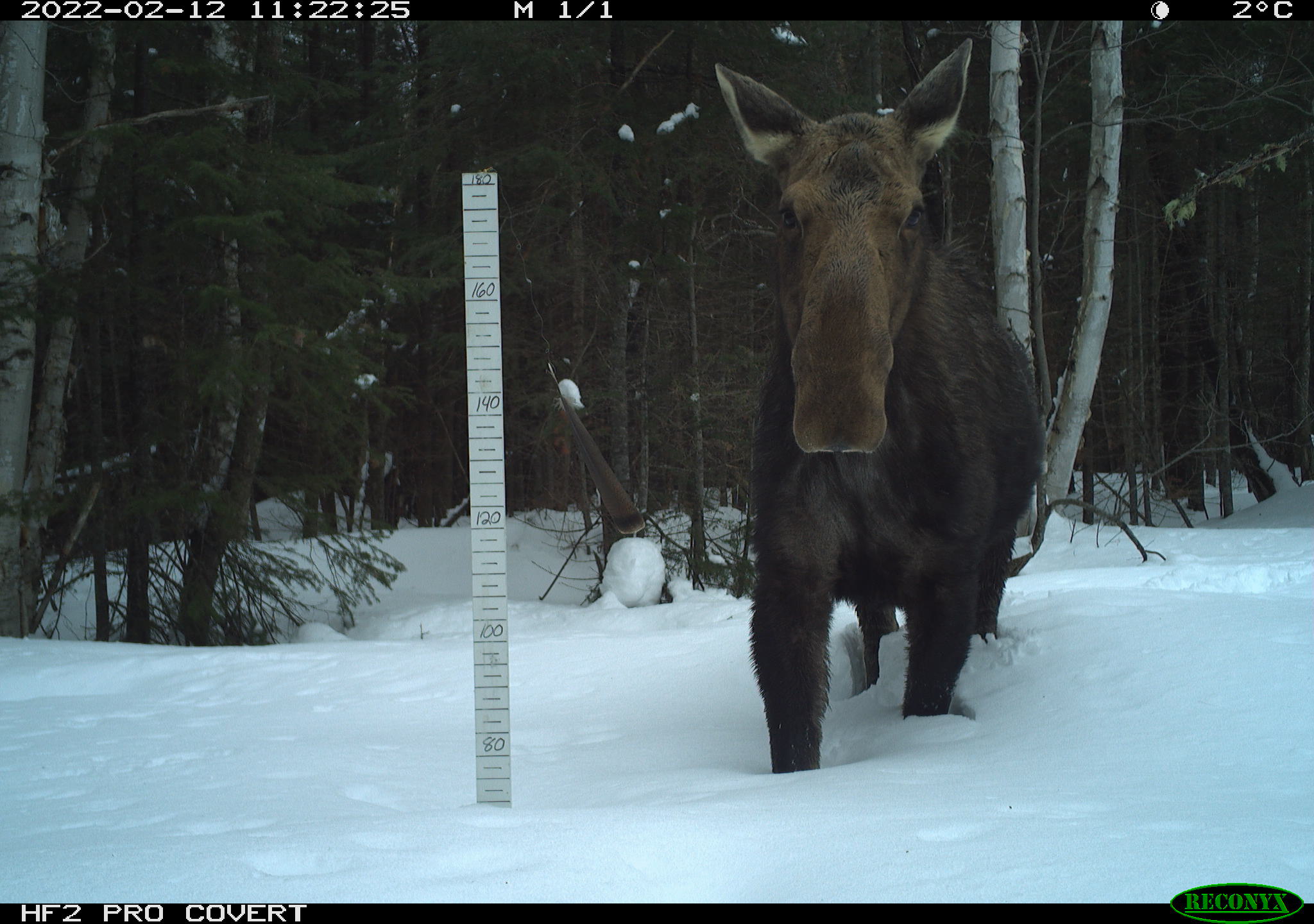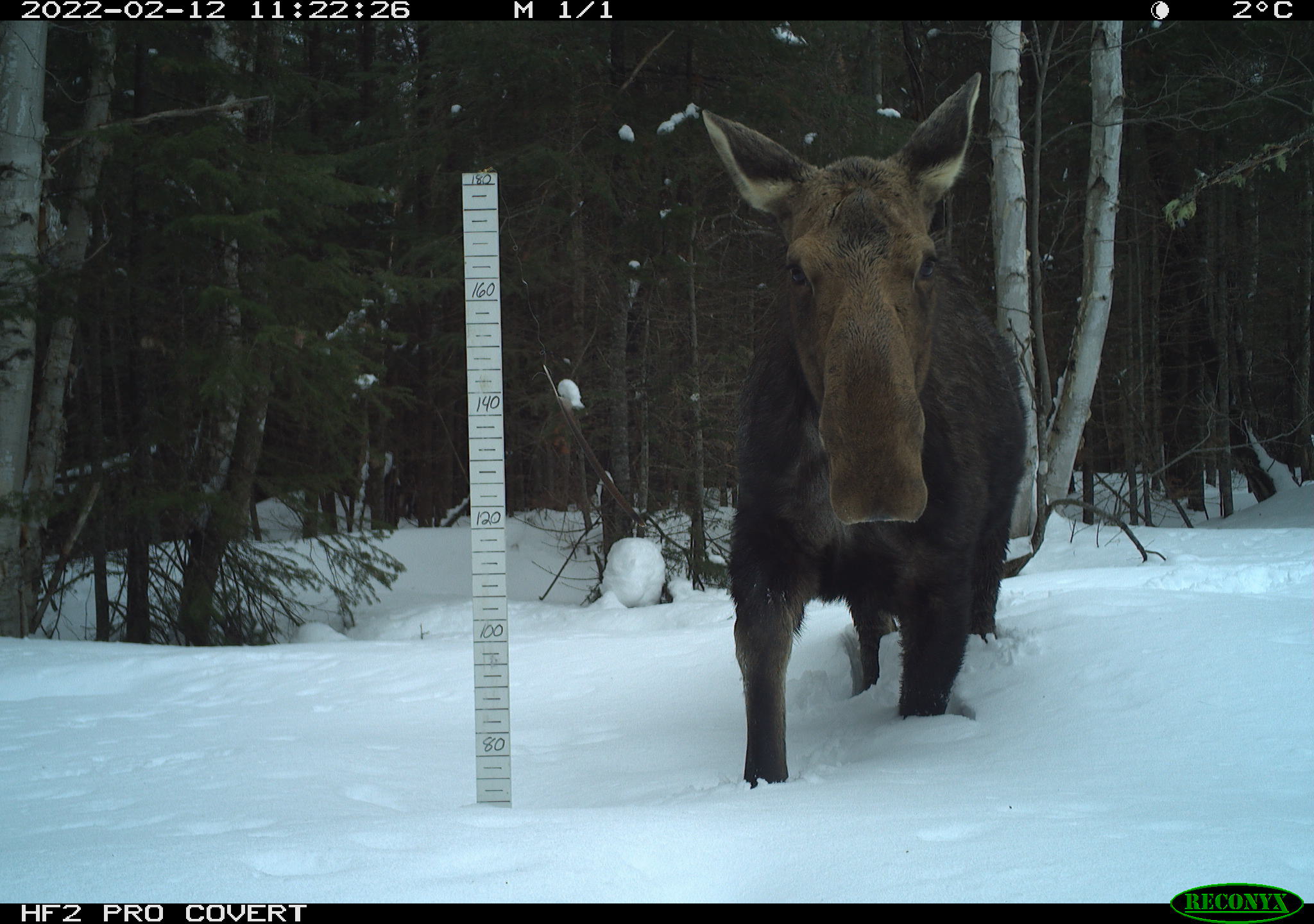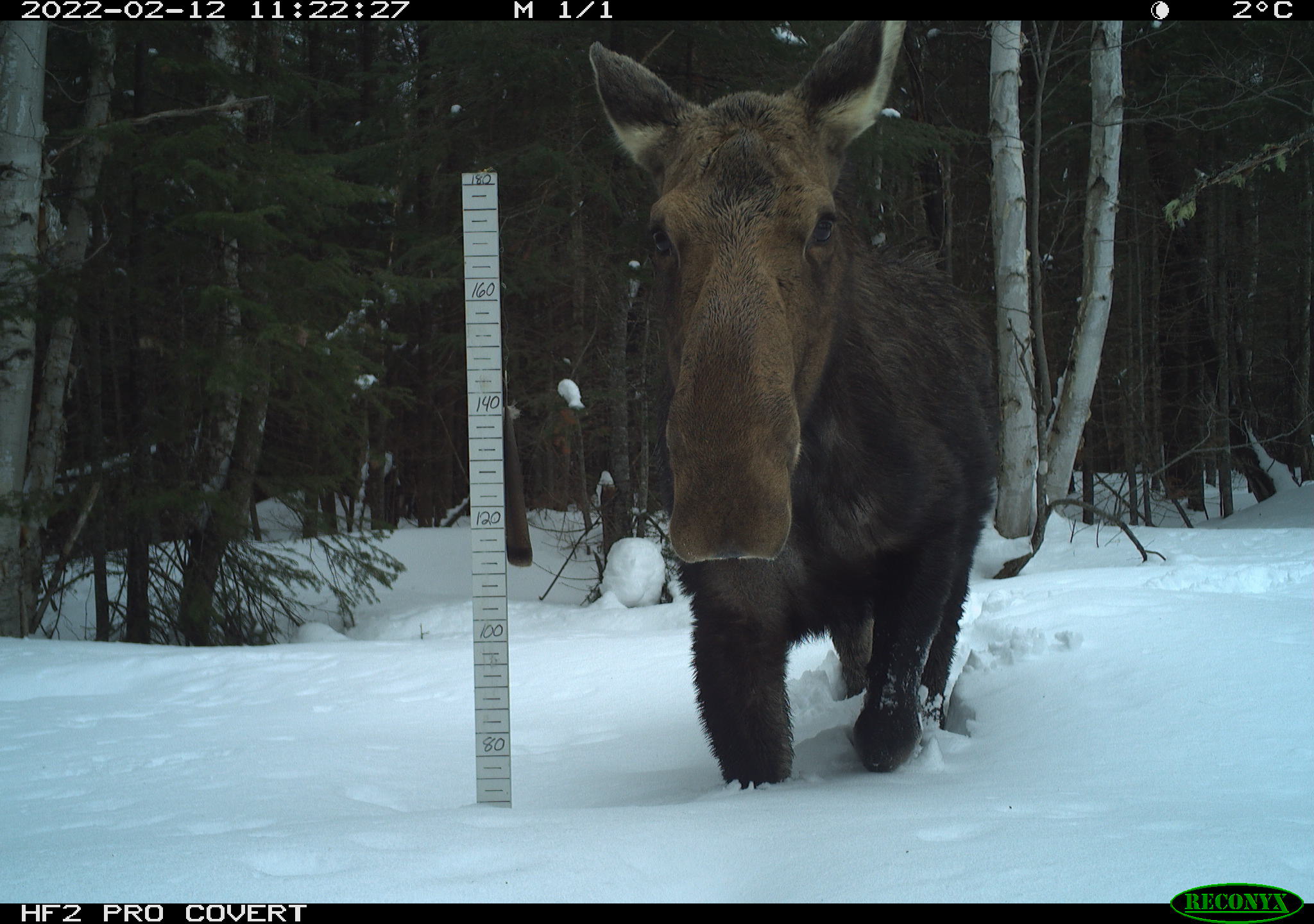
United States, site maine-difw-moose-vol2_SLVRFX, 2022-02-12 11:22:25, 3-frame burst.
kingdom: Animalia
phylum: Chordata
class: Mammalia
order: Artiodactyla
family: Cervidae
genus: Alces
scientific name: Alces alces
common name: moose